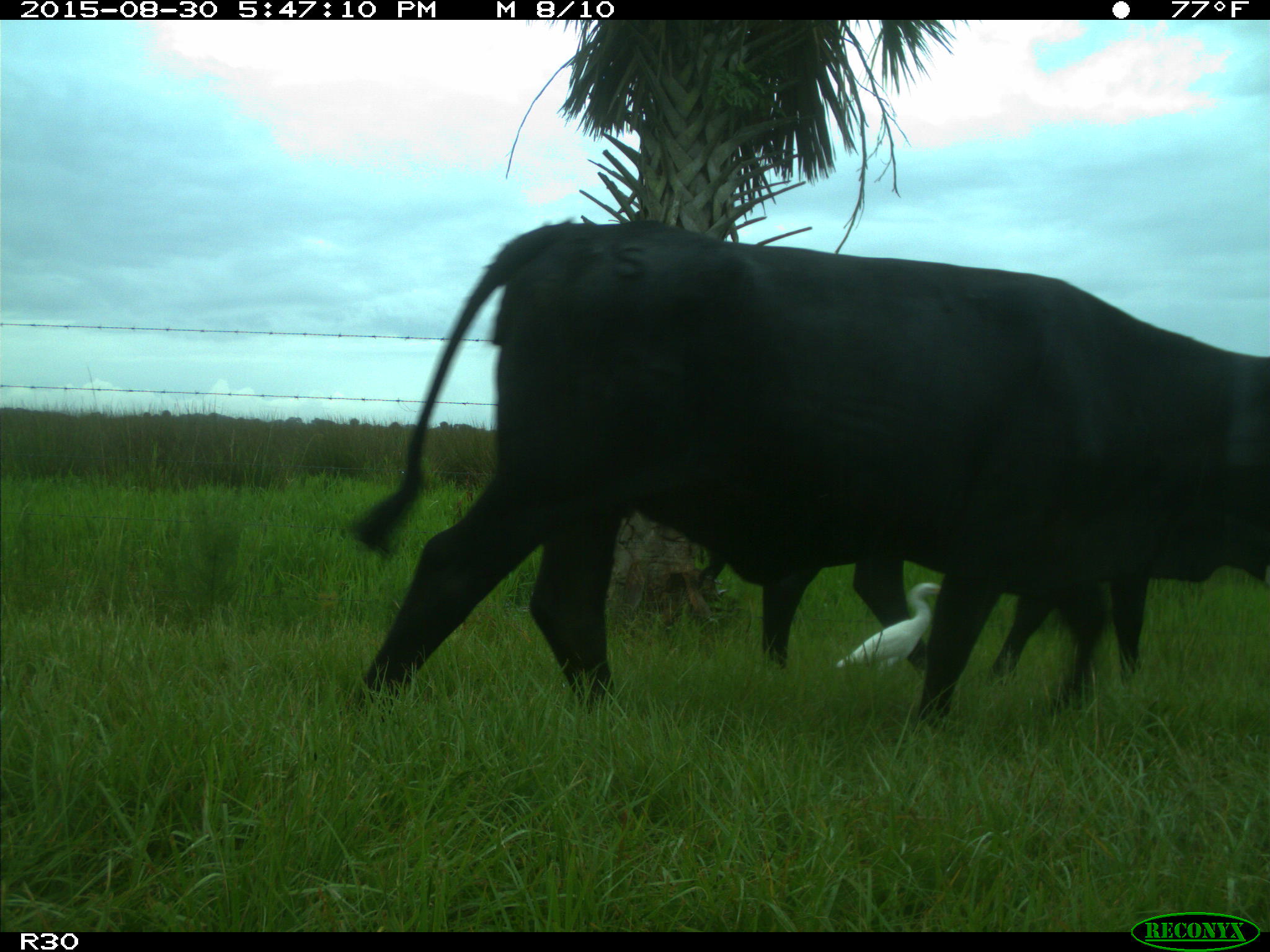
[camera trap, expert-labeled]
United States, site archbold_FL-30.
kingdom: Animalia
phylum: Chordata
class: Mammalia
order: Artiodactyla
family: Bovidae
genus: Bos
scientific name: Bos taurus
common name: domestic cow